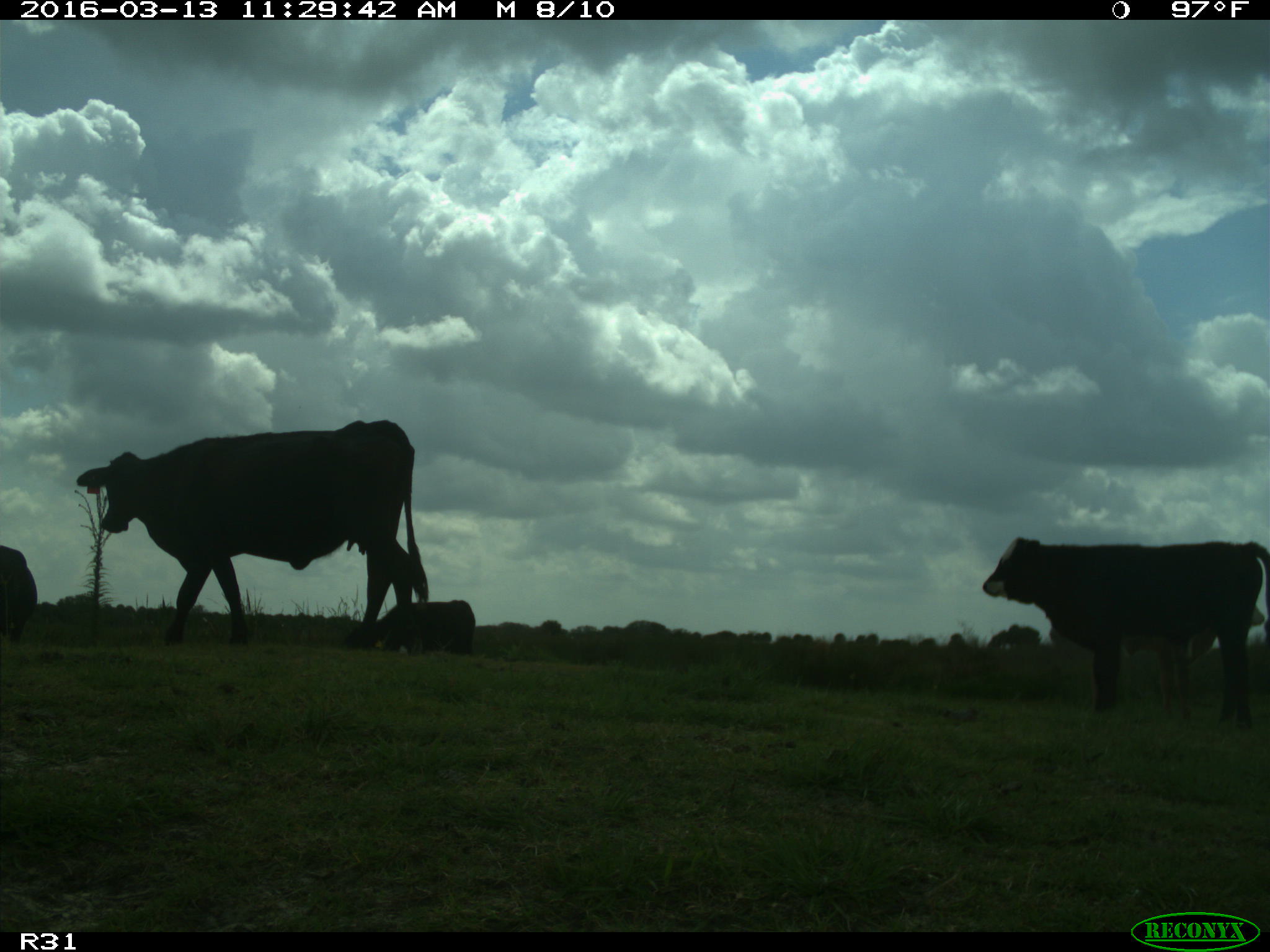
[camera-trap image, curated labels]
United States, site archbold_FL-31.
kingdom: Animalia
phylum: Chordata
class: Mammalia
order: Artiodactyla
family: Bovidae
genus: Bos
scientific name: Bos taurus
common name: domestic cow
Bos taurus (domestic cow).